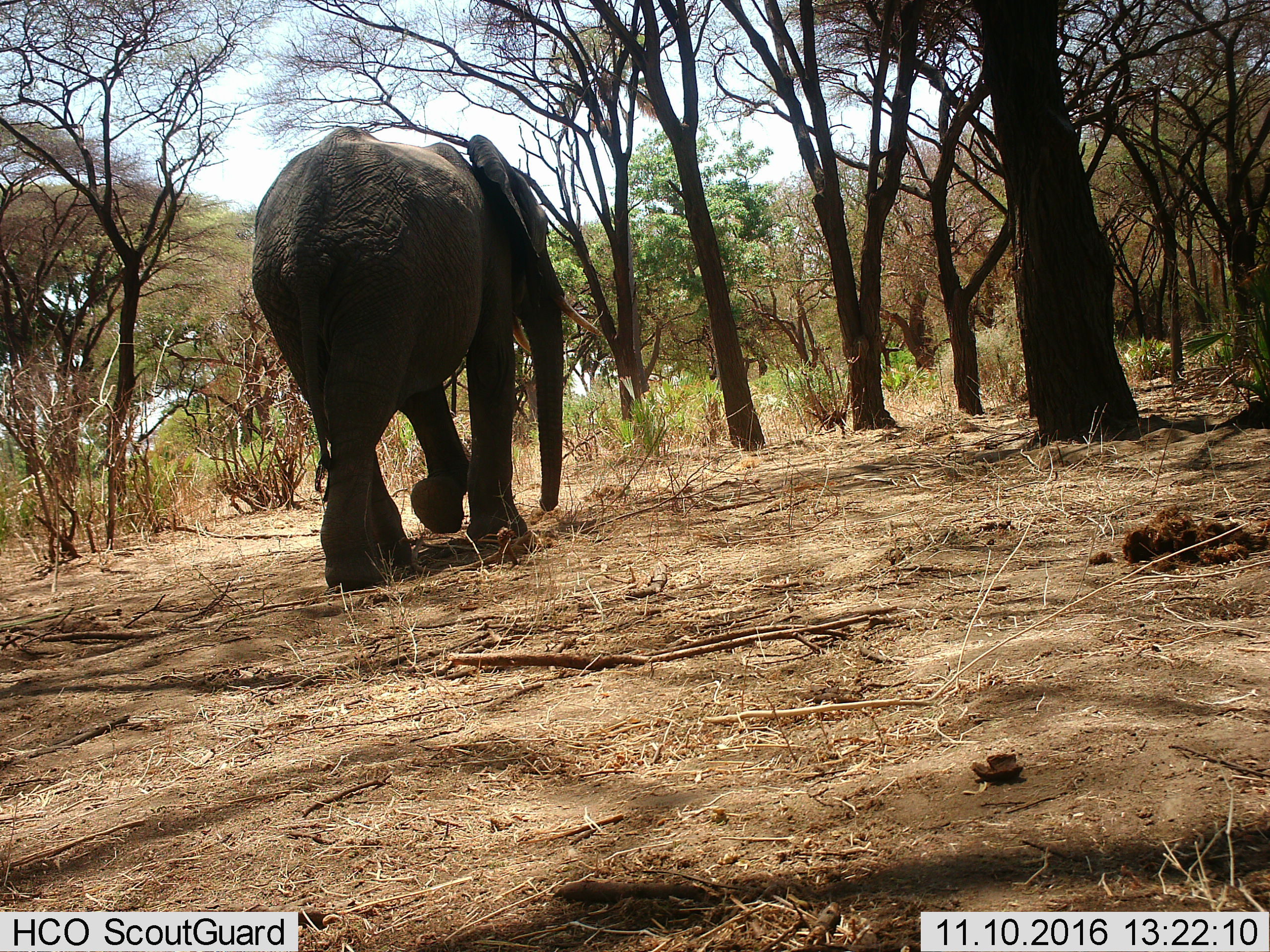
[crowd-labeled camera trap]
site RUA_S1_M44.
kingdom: Animalia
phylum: Chordata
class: Mammalia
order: Proboscidea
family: Elephantidae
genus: Loxodonta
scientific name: Loxodonta africana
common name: african bush elephant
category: elephant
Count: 1.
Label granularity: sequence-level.